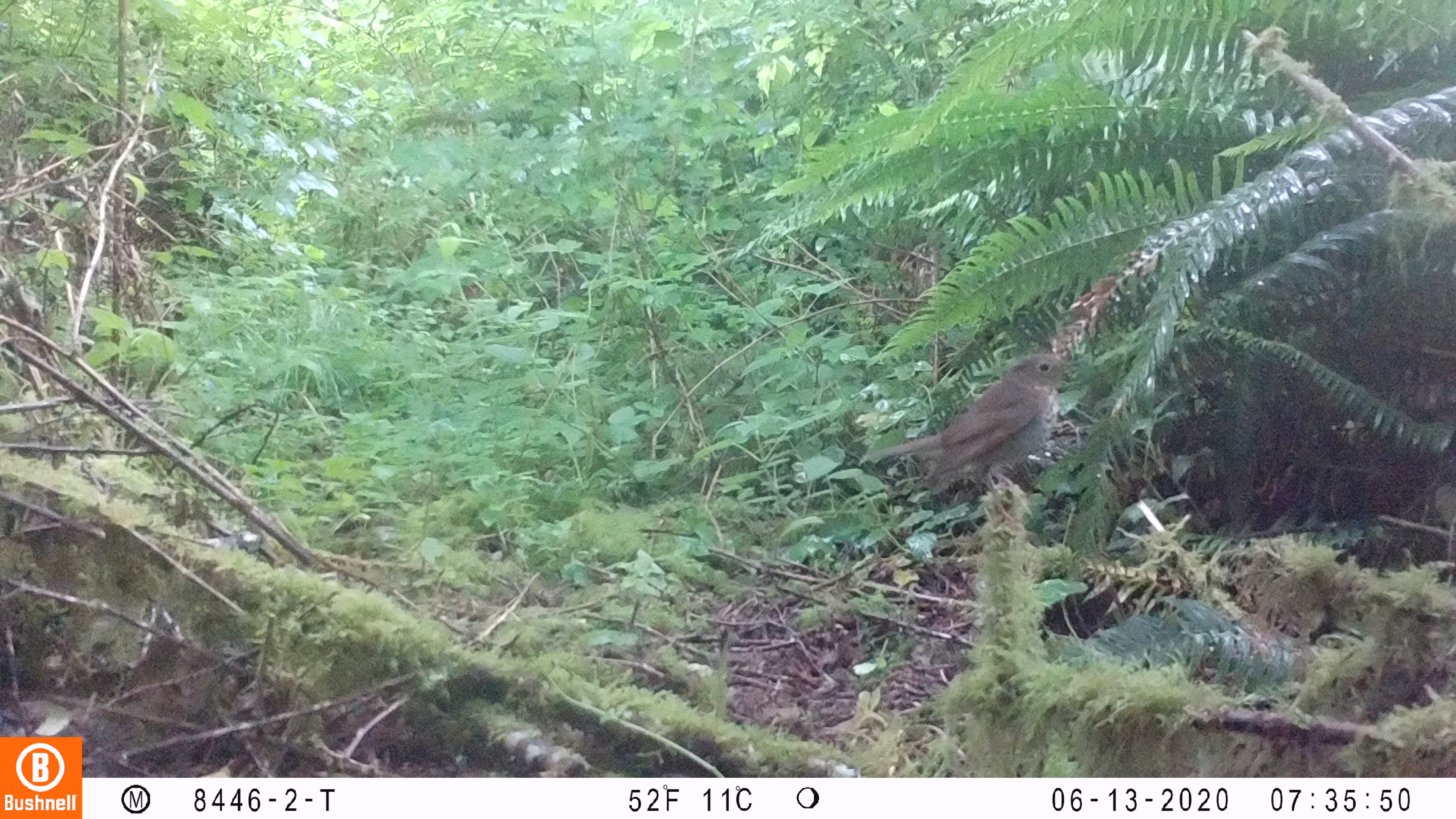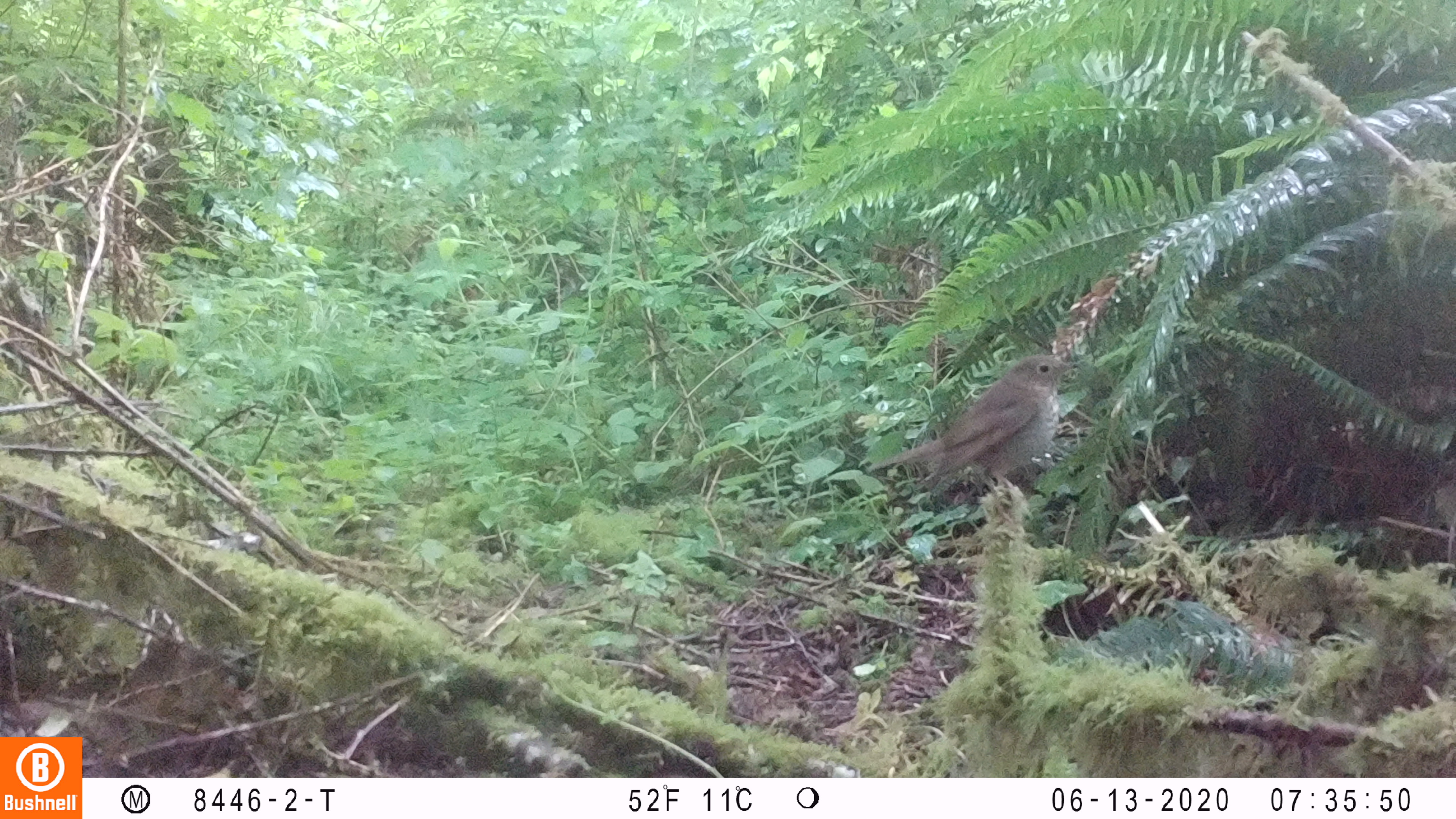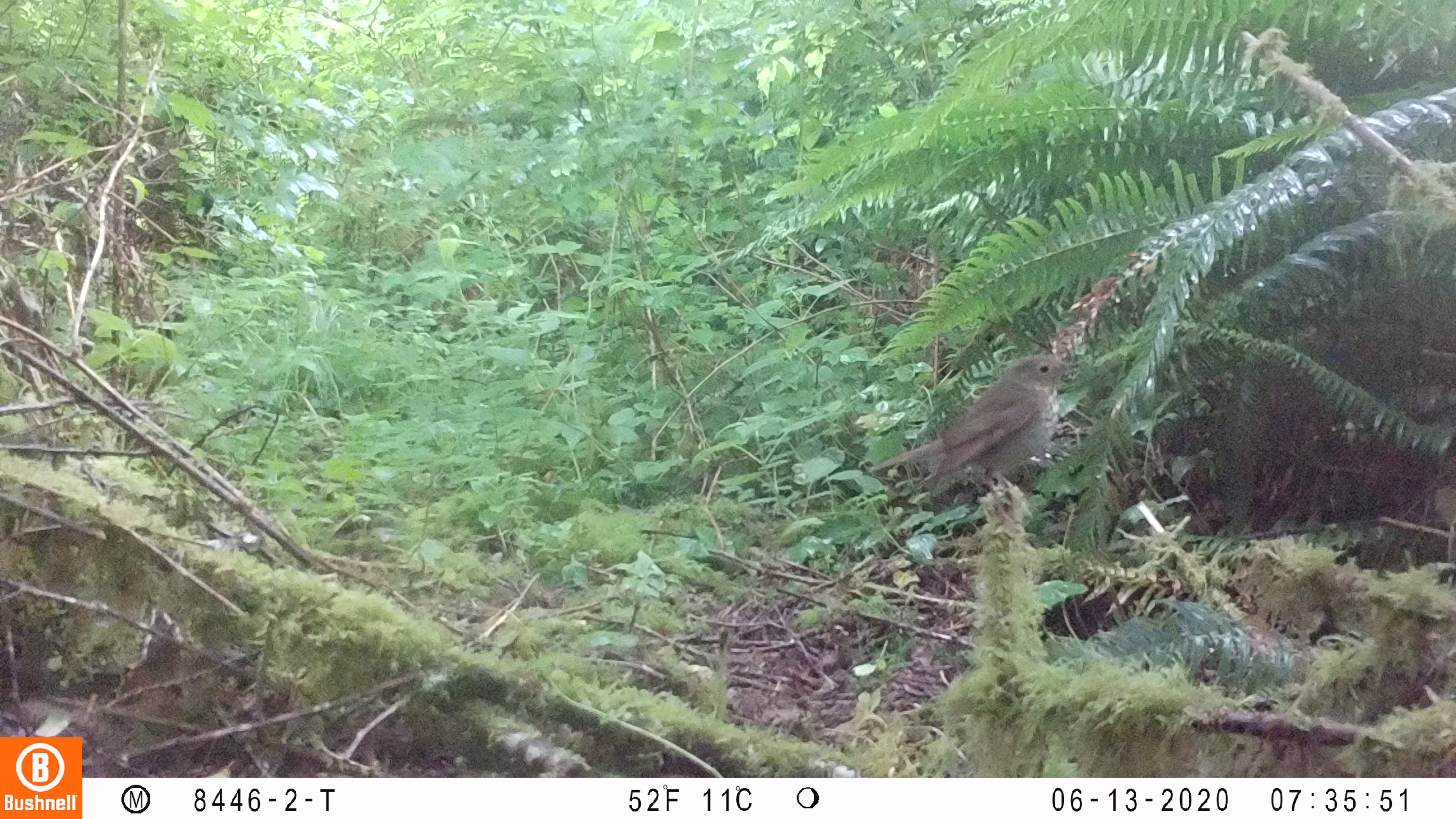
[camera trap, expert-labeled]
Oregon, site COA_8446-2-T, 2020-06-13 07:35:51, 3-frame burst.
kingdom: Animalia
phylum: Chordata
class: Aves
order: Passeriformes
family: Turdidae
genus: Catharus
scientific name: Catharus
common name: brown thrushes and nightingale-thrushes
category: catharus species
Catharus species (brown thrushes and nightingale-thrushes) (Catharus).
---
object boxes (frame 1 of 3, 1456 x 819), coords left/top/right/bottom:
catharus species: 855/341/1082/507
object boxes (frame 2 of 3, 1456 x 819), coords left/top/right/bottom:
catharus species: 859/348/1085/495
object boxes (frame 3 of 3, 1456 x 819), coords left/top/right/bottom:
catharus species: 860/348/1089/507